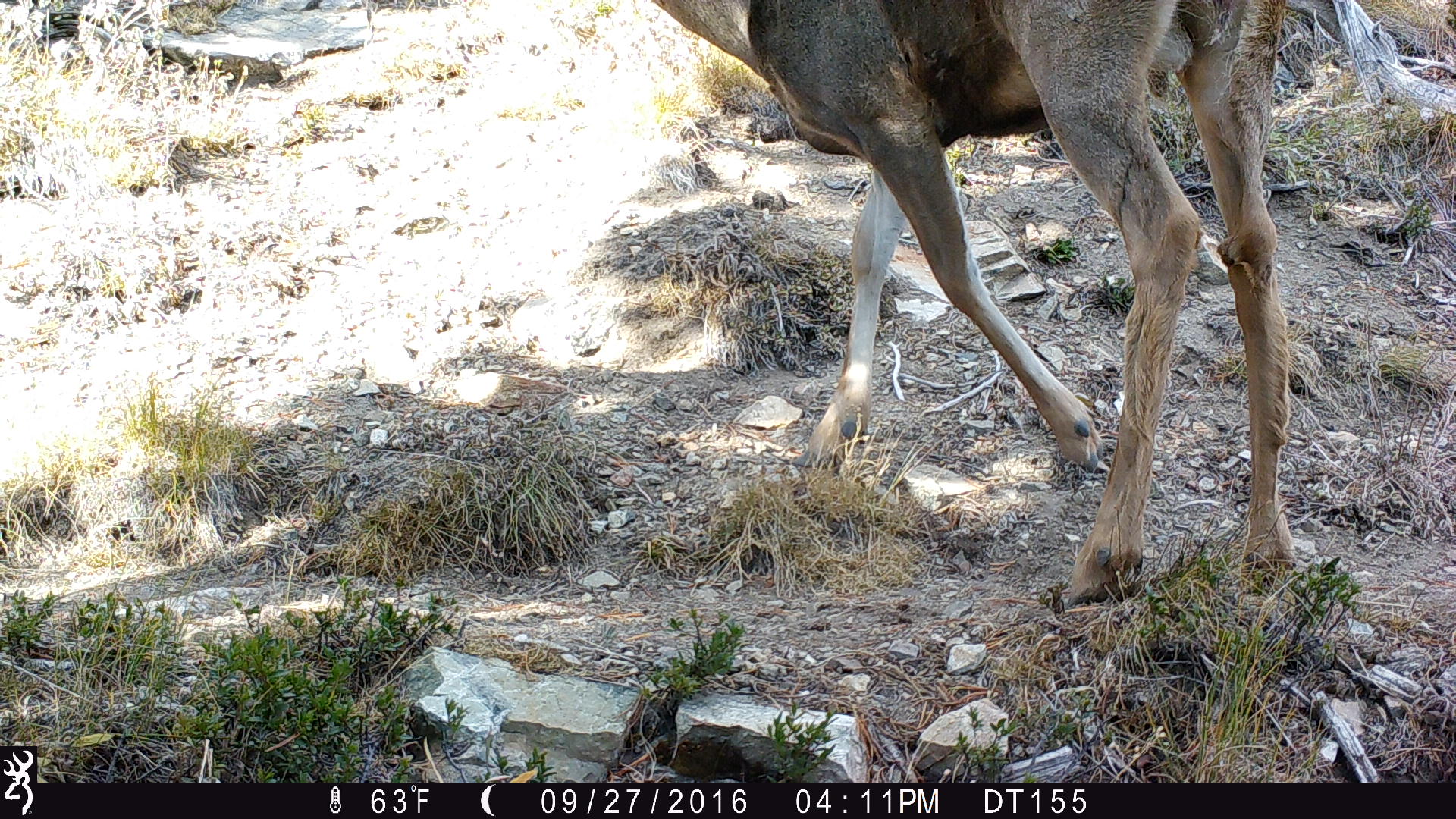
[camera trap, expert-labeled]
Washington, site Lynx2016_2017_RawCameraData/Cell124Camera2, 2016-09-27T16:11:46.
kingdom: Animalia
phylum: Chordata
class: Mammalia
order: Artiodactyla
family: Cervidae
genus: Odocoileus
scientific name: Odocoileus hemionus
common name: mule deer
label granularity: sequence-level